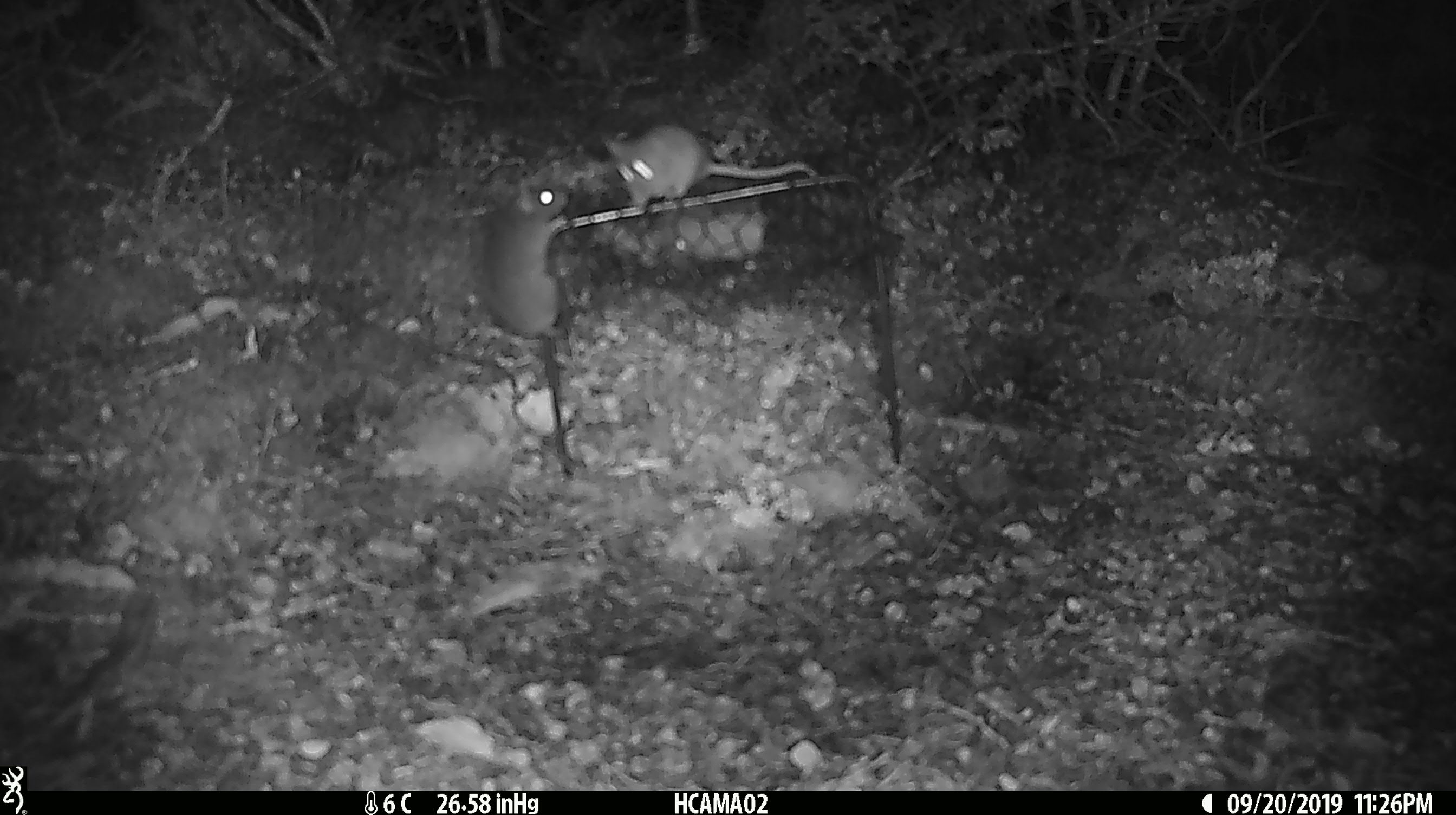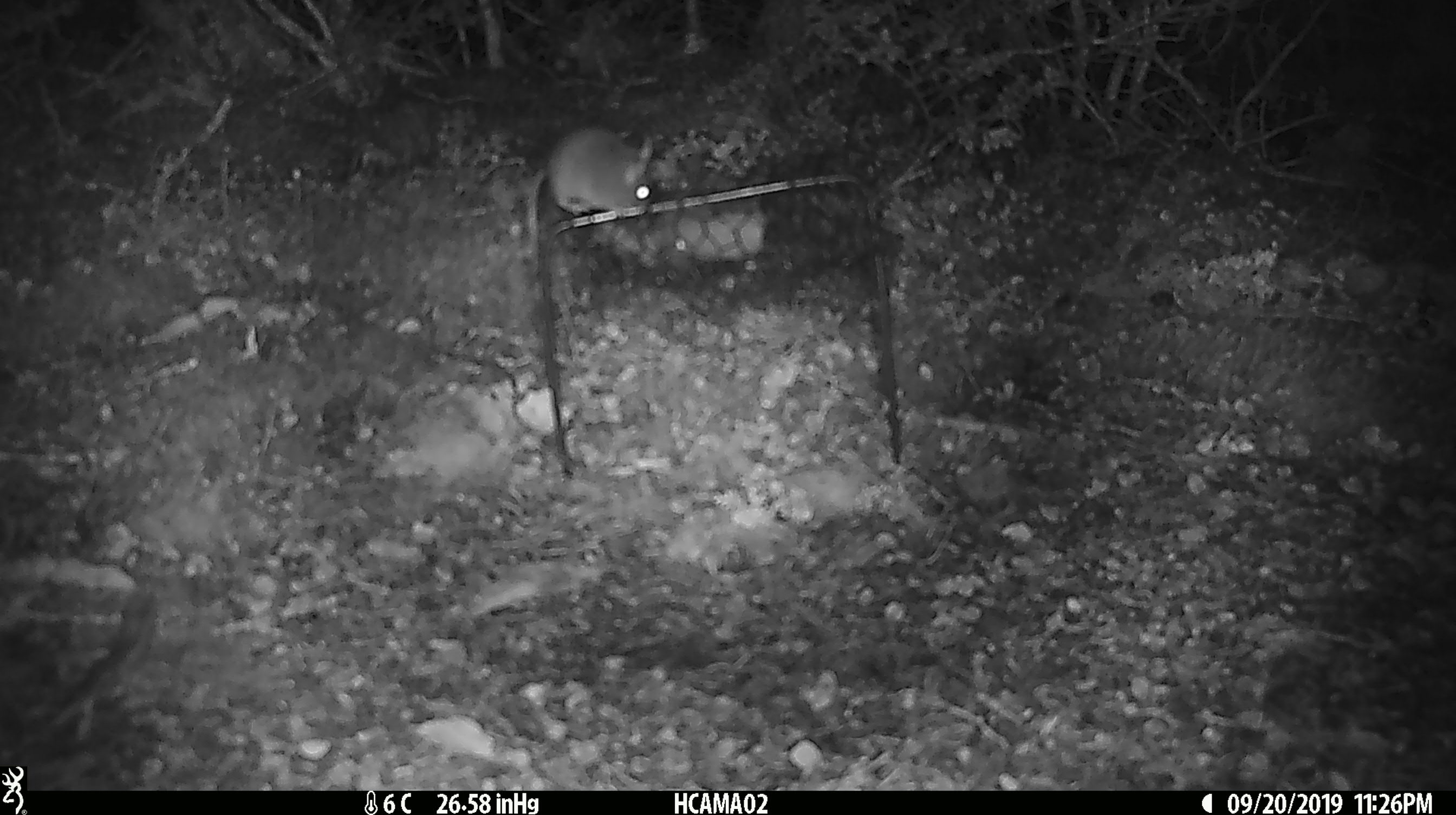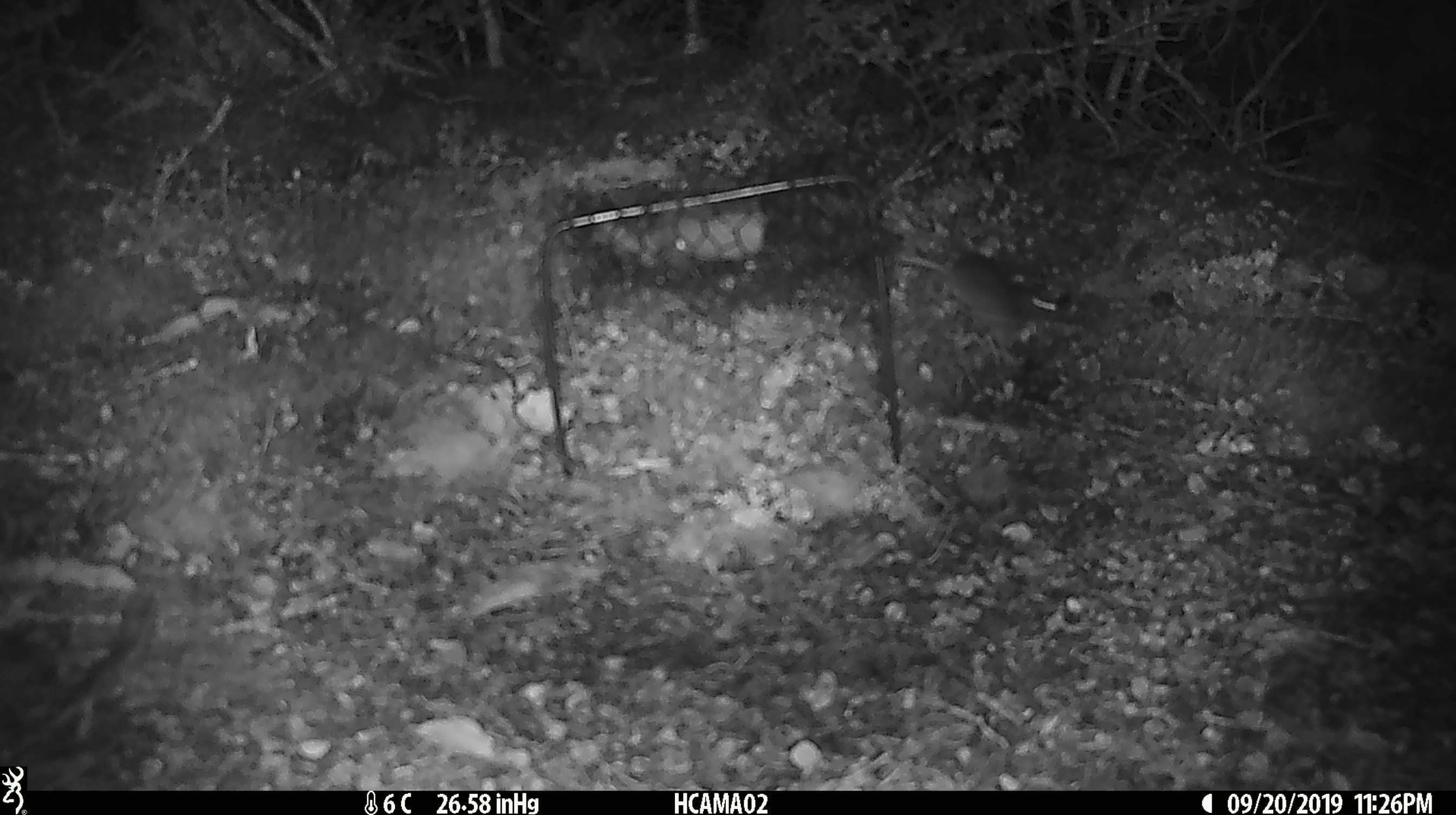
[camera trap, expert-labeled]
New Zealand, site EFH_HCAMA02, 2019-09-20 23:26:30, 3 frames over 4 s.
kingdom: Animalia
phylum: Chordata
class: Mammalia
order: Rodentia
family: Muridae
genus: Rattus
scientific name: Rattus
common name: rat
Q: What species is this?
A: Rat (Rattus).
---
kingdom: Animalia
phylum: Chordata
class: Mammalia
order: Rodentia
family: Muridae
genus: Mus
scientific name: Mus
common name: mouse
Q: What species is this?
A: Mouse (Mus).